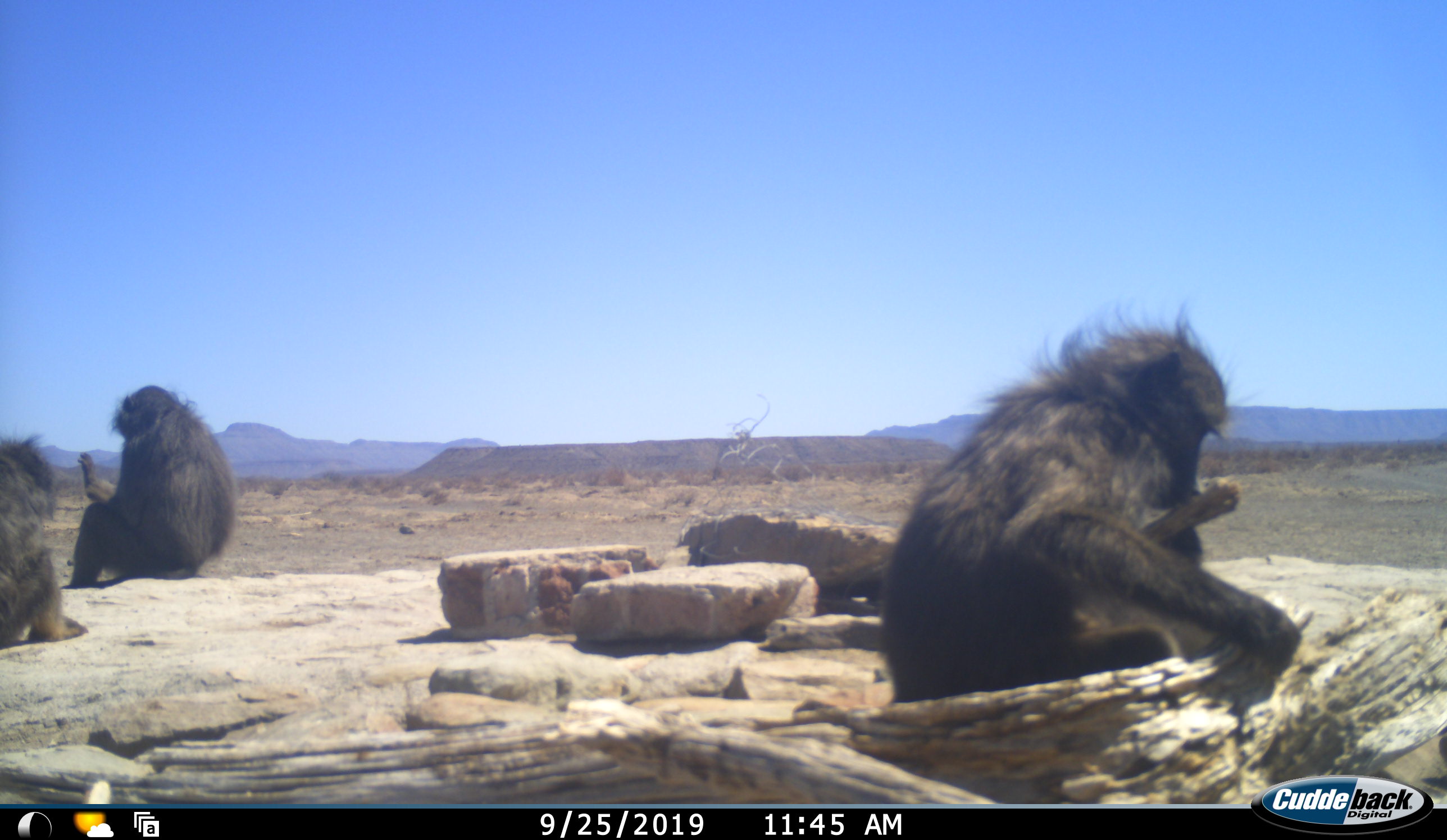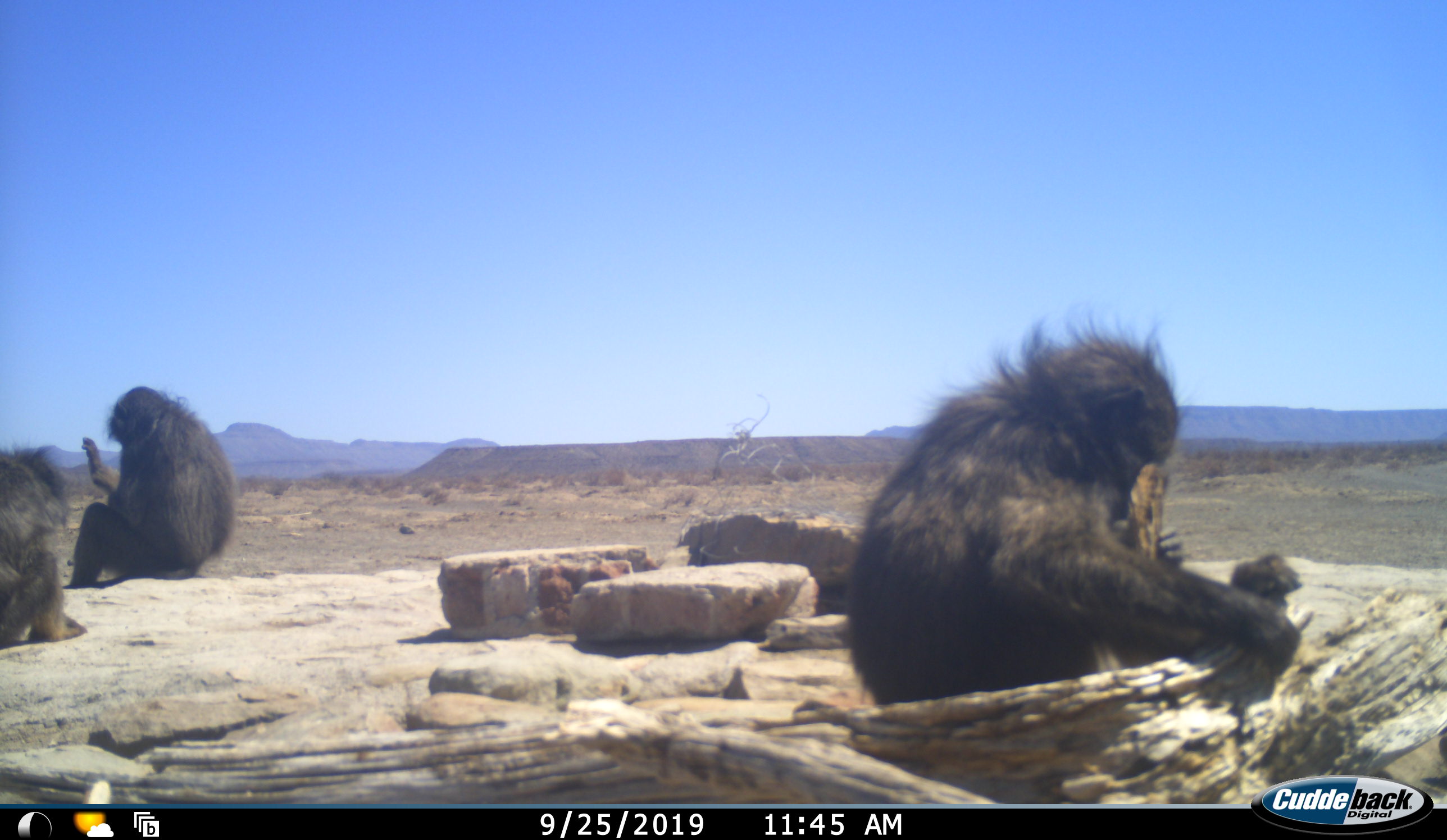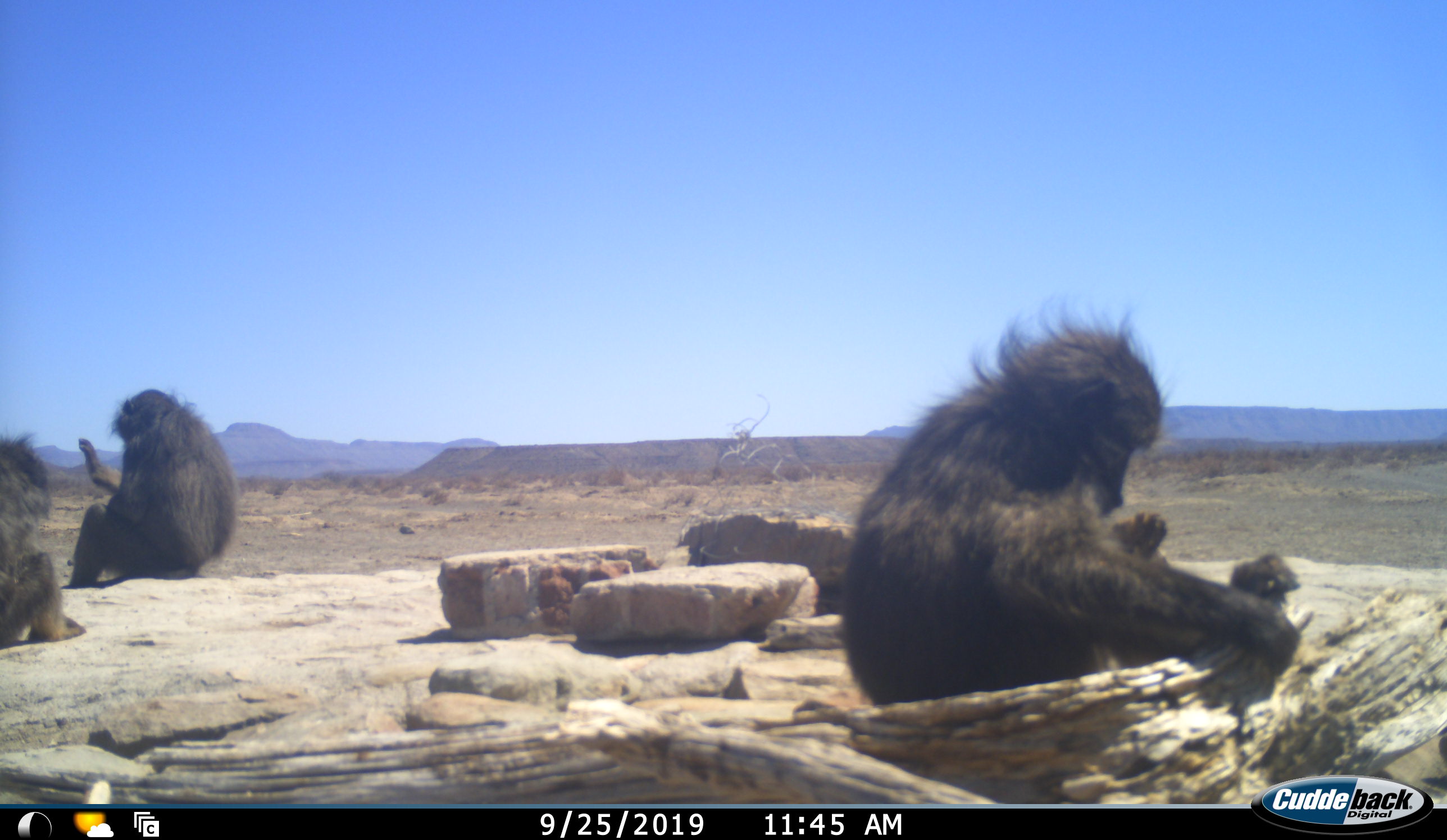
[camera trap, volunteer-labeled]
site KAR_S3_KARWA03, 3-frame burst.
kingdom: Animalia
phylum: Chordata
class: Mammalia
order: Primates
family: Cercopithecidae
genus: Papio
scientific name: Papio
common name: baboon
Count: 3.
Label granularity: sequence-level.